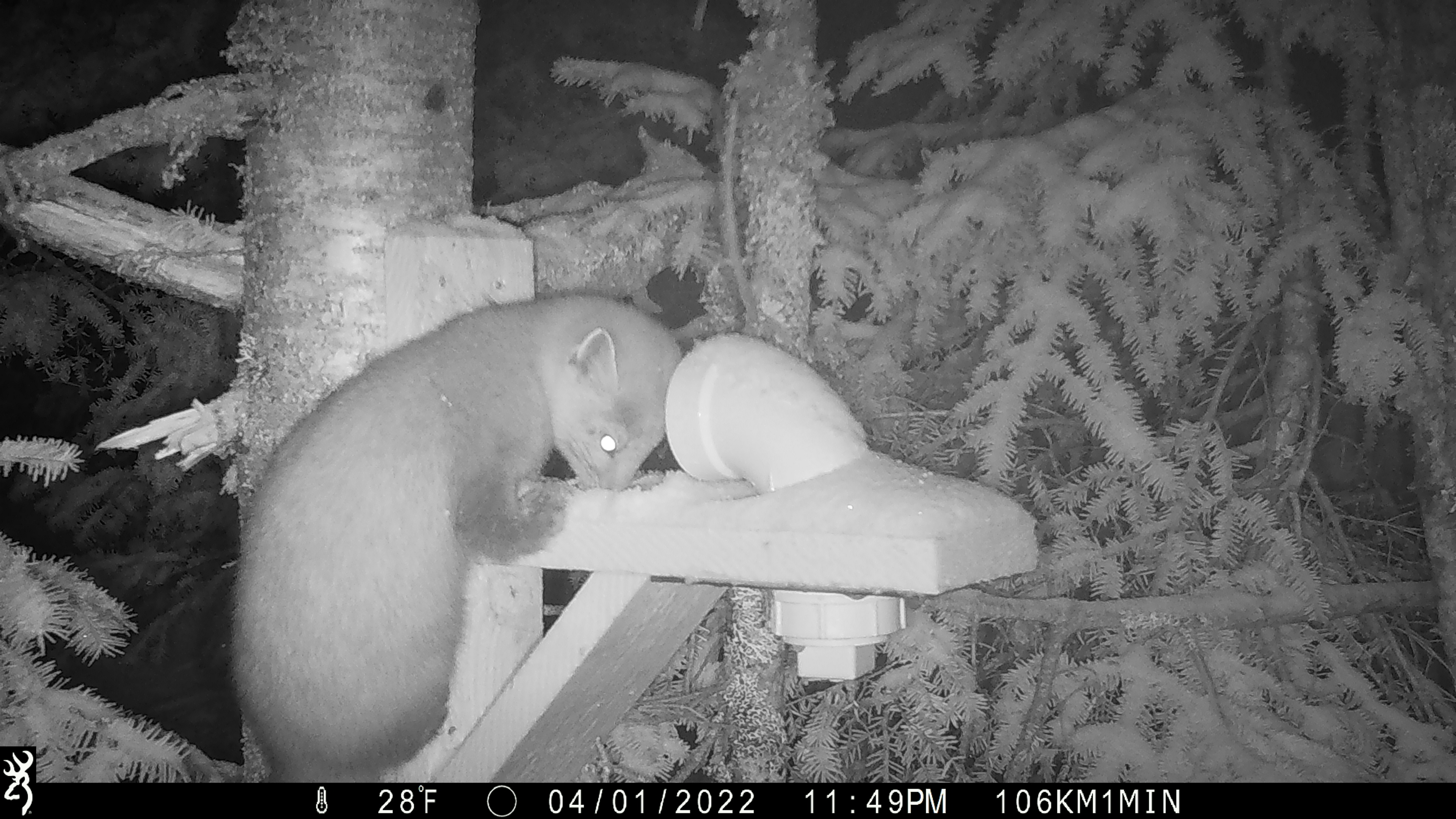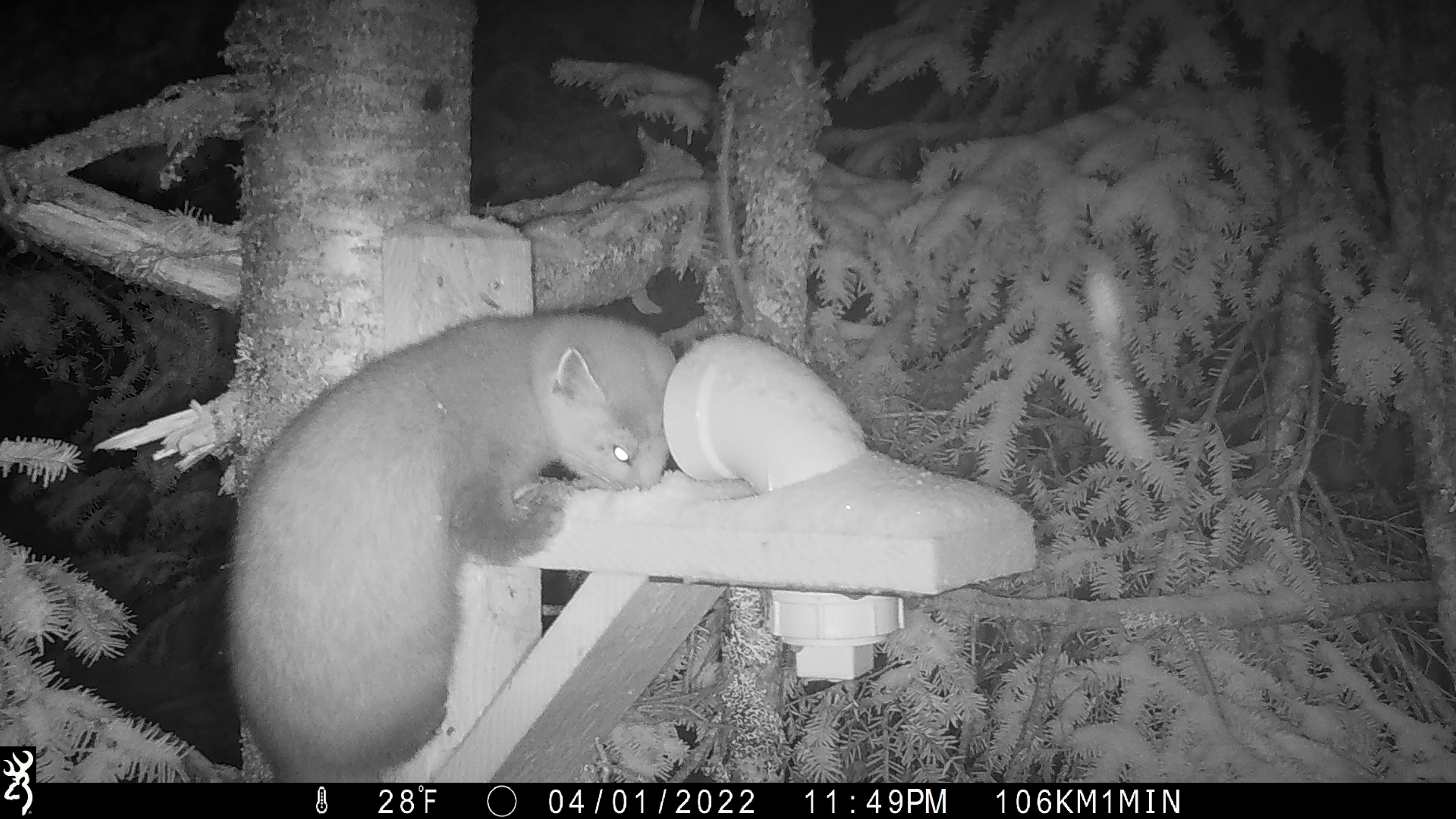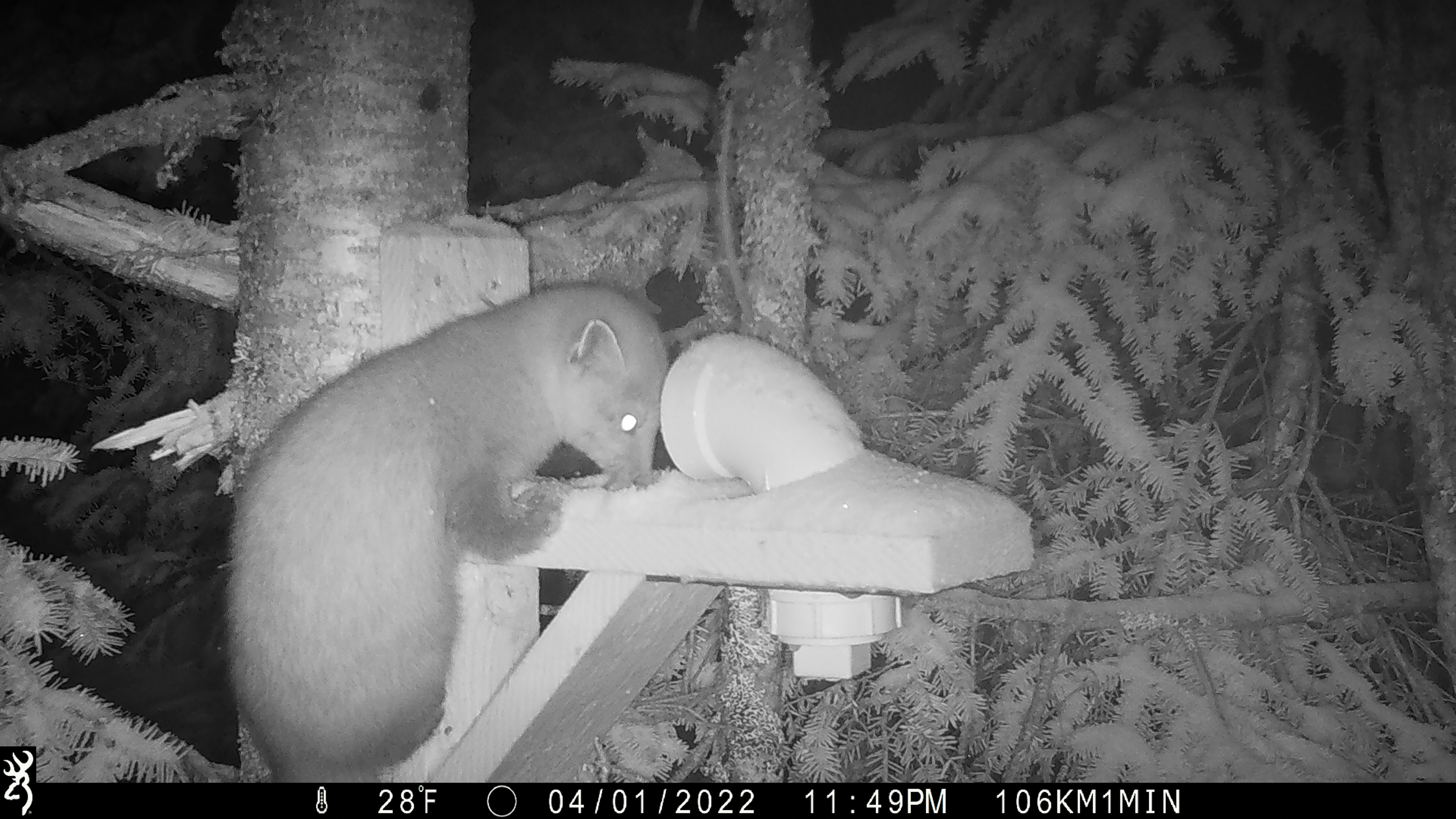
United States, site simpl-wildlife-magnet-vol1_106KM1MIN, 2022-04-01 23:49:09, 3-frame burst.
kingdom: Animalia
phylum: Chordata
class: Mammalia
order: Carnivora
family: Mustelidae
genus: Martes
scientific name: Martes americana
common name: american marten